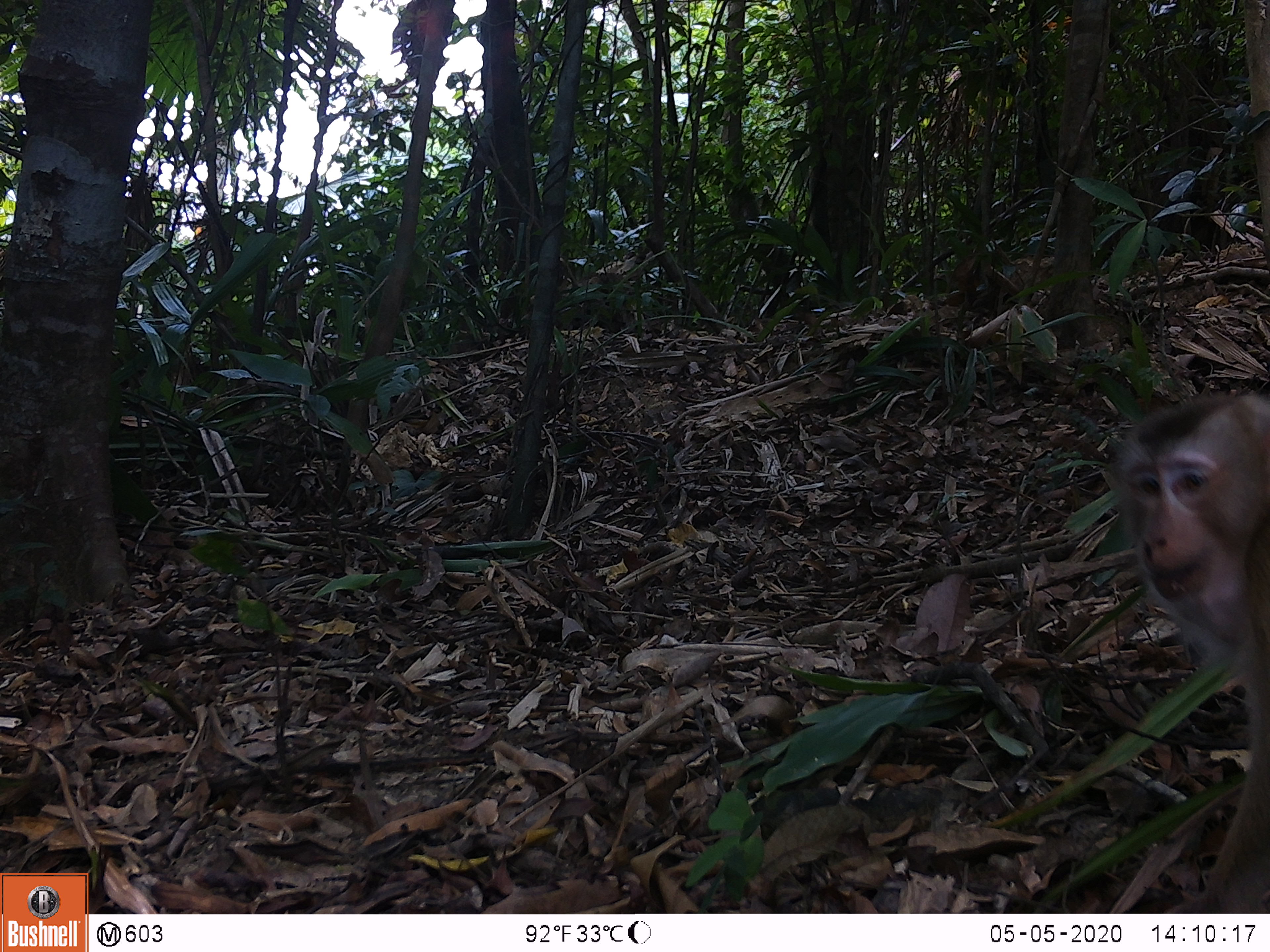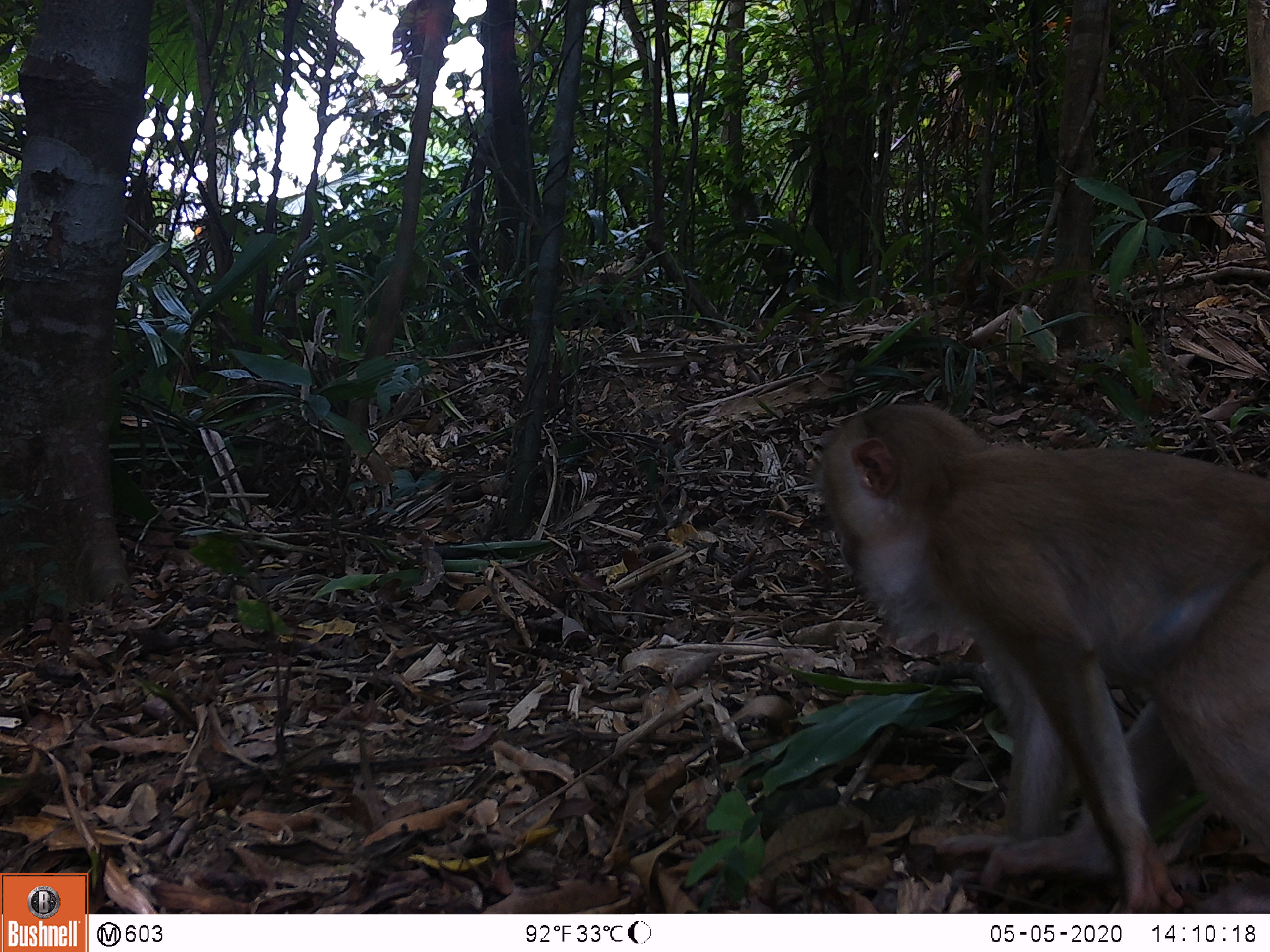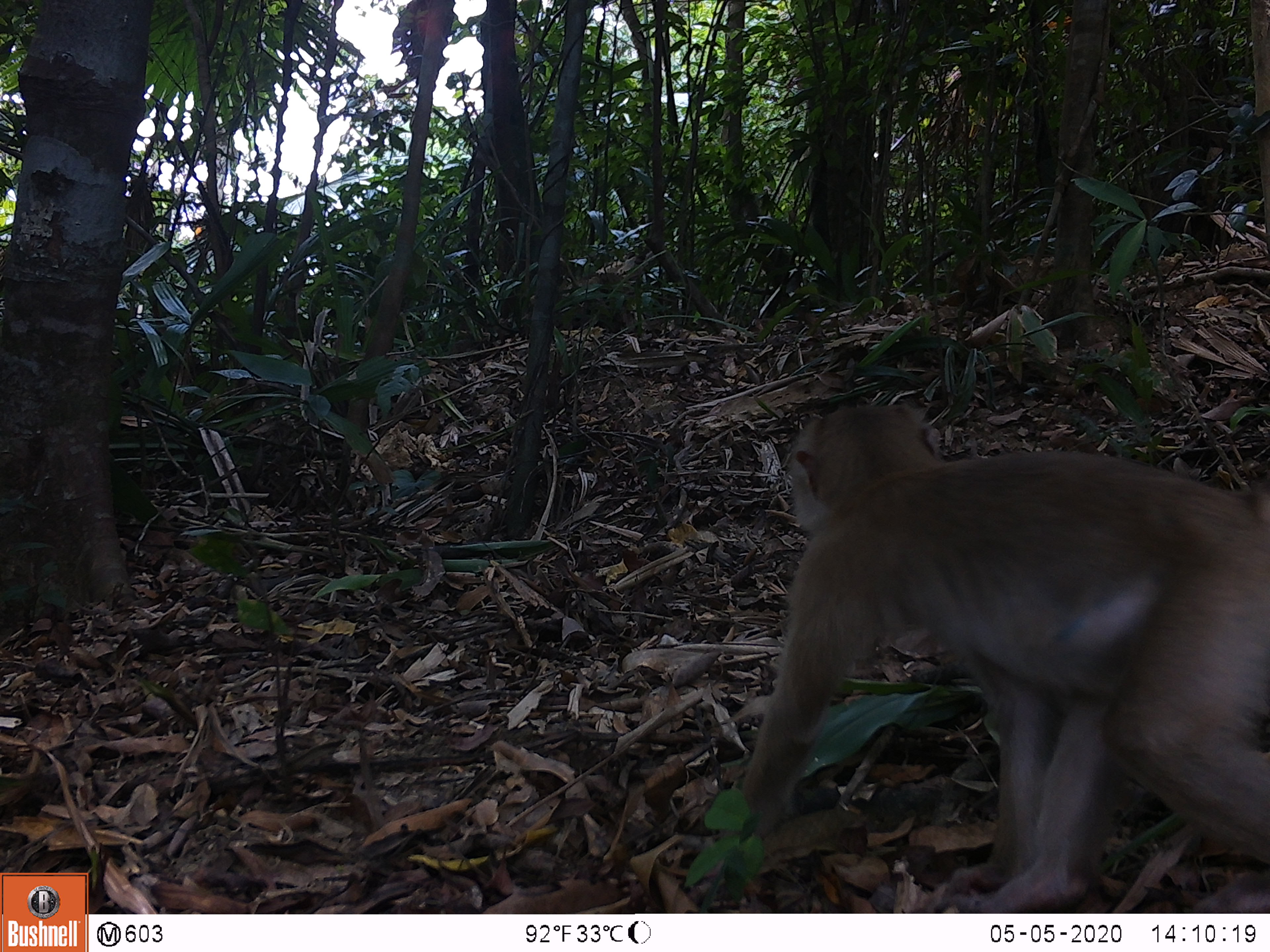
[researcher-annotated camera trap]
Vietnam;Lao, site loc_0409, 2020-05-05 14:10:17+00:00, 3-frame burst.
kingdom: Animalia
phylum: Chordata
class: Mammalia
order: Primates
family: Cercopithecidae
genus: Macaca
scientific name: Macaca nemestrina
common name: pig-tailed macaque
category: pig tailed macaque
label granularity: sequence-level